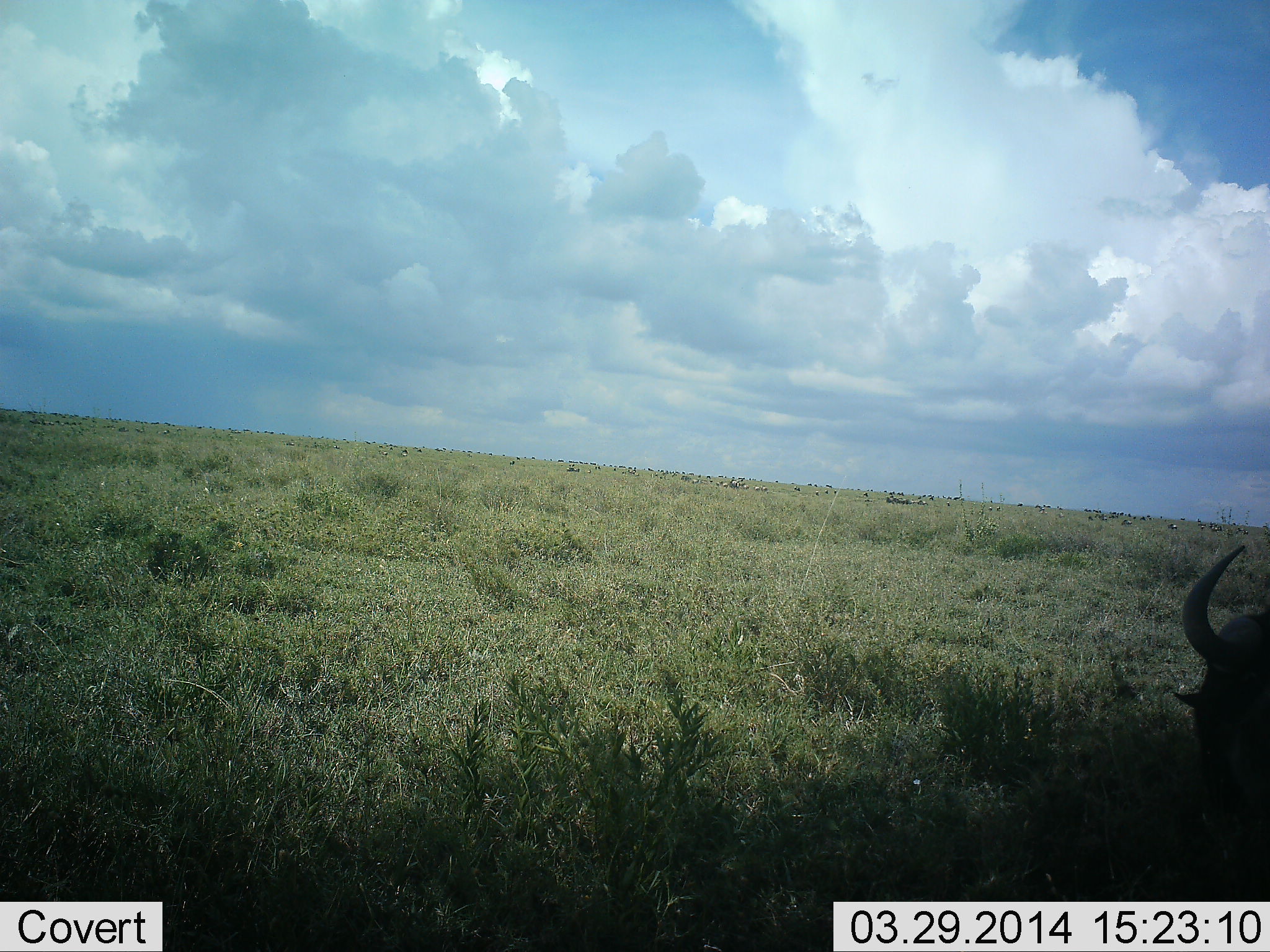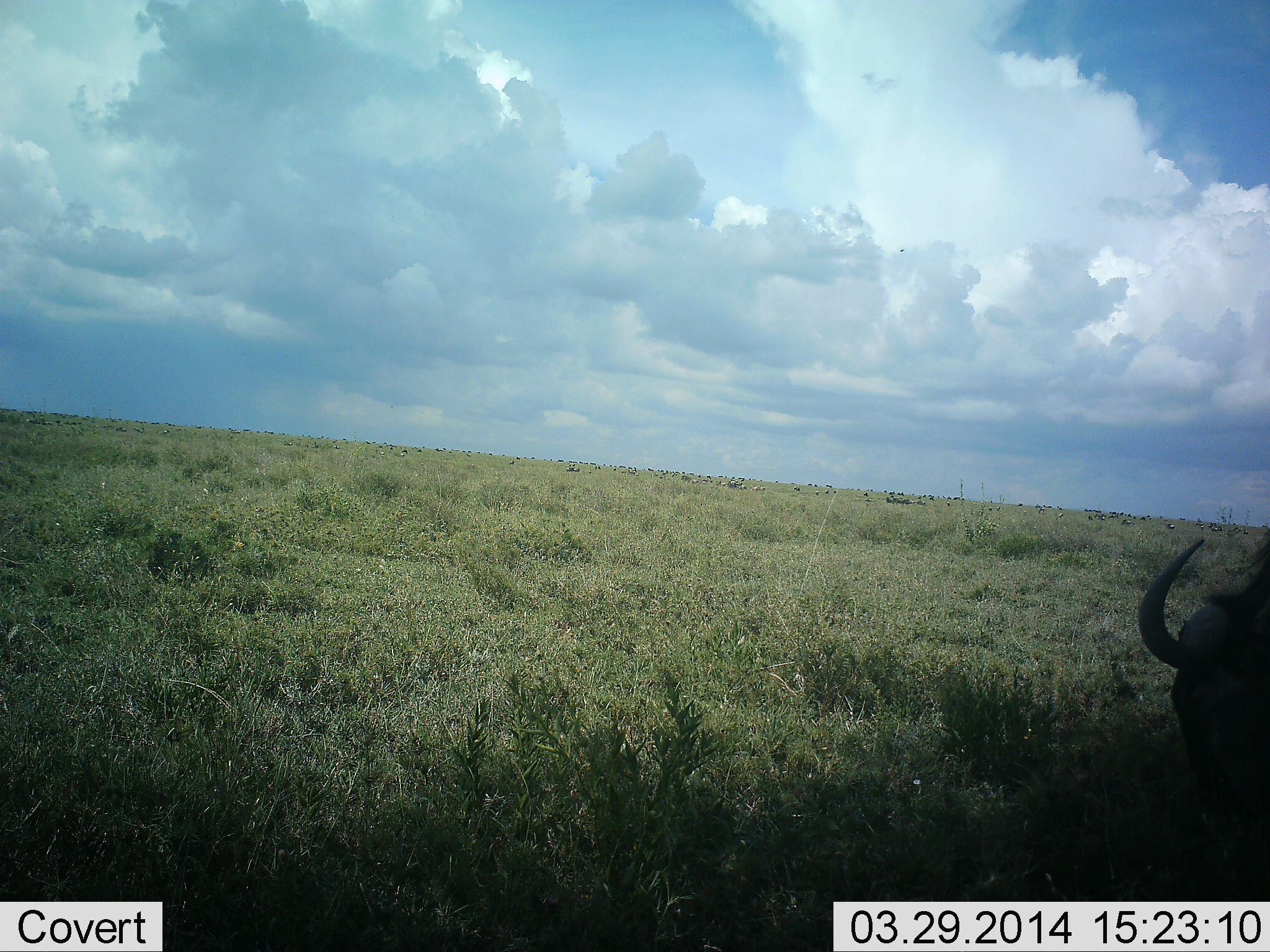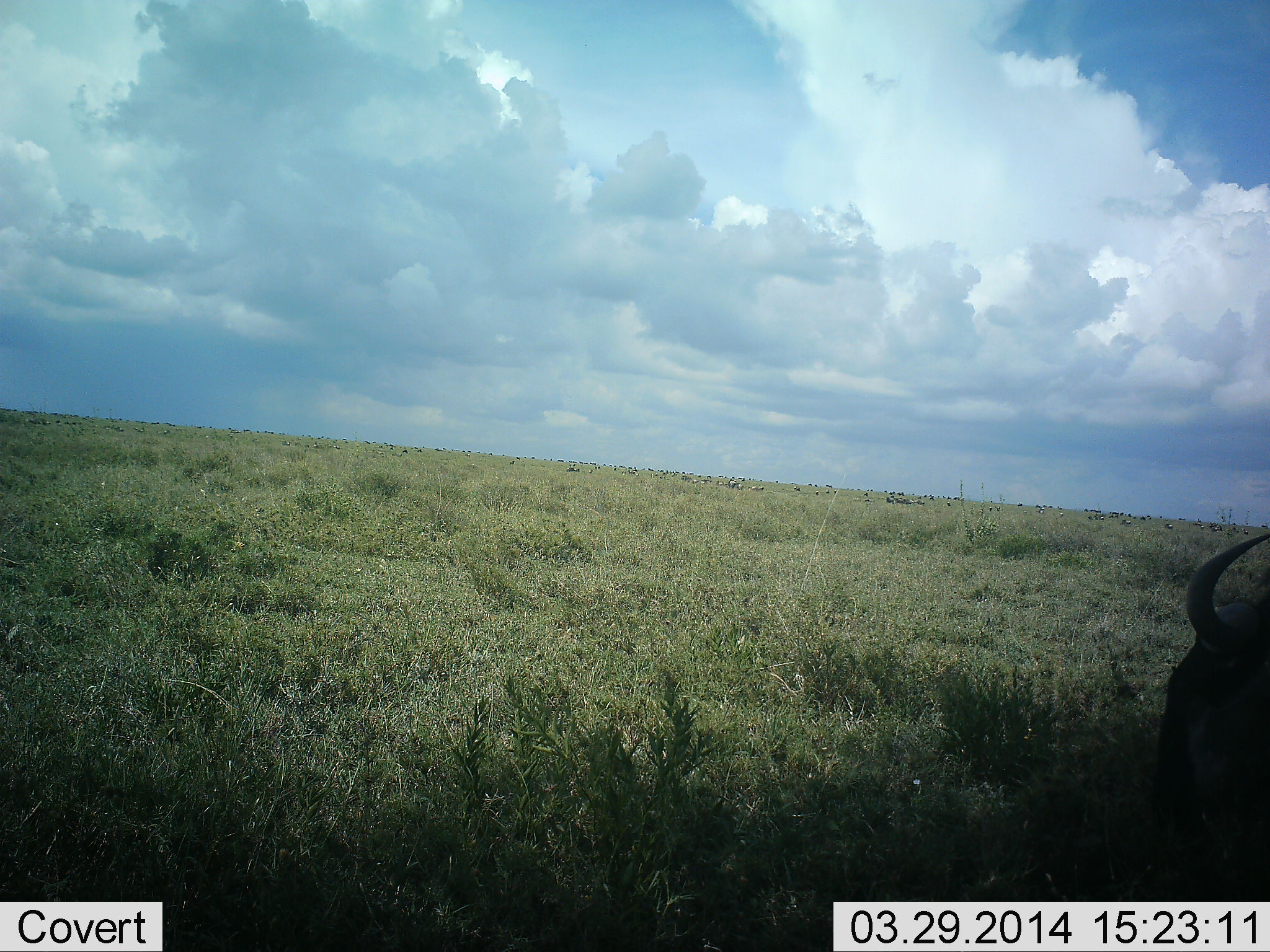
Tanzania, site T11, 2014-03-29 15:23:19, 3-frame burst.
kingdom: Animalia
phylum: Chordata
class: Mammalia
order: Artiodactyla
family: Bovidae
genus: Connochaetes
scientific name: Connochaetes taurinus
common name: blue wildebeest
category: wildebeest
Wildebeest (blue wildebeest) (Connochaetes taurinus), count 1. Behavior (volunteer vote fractions): standing 40%, resting 20%, moving 10%, interacting 10%. Young present (vote fraction): 0%. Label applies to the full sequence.